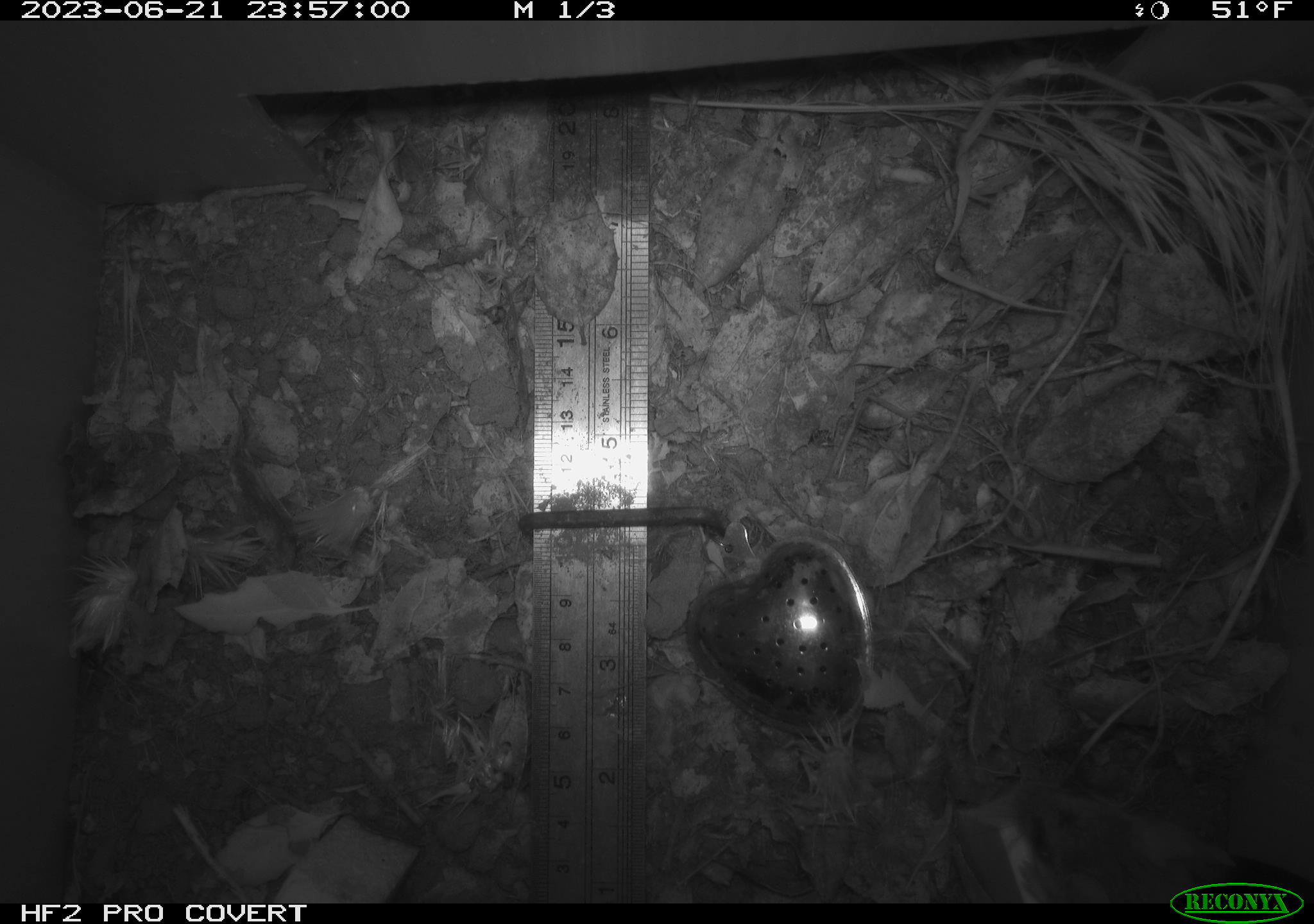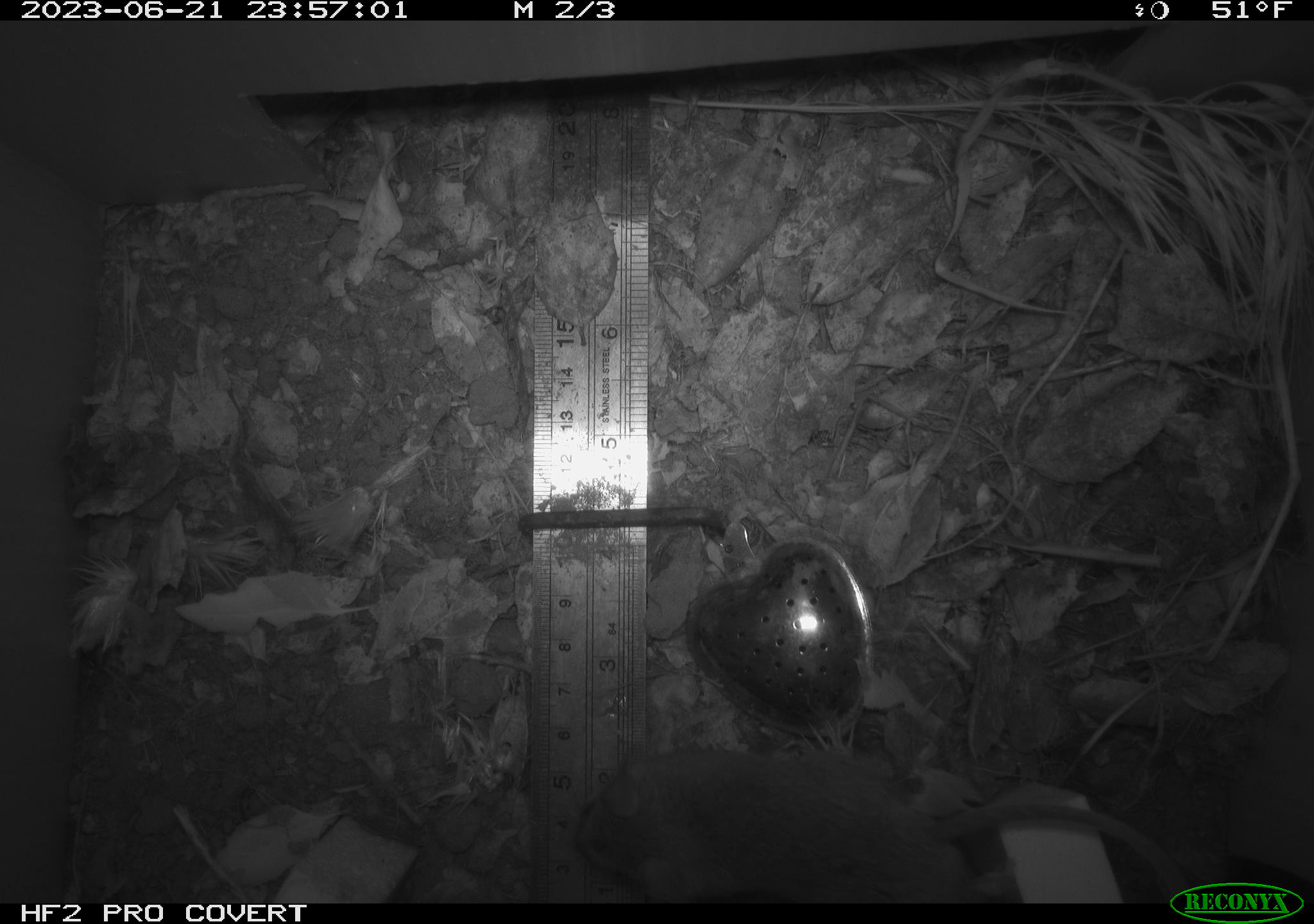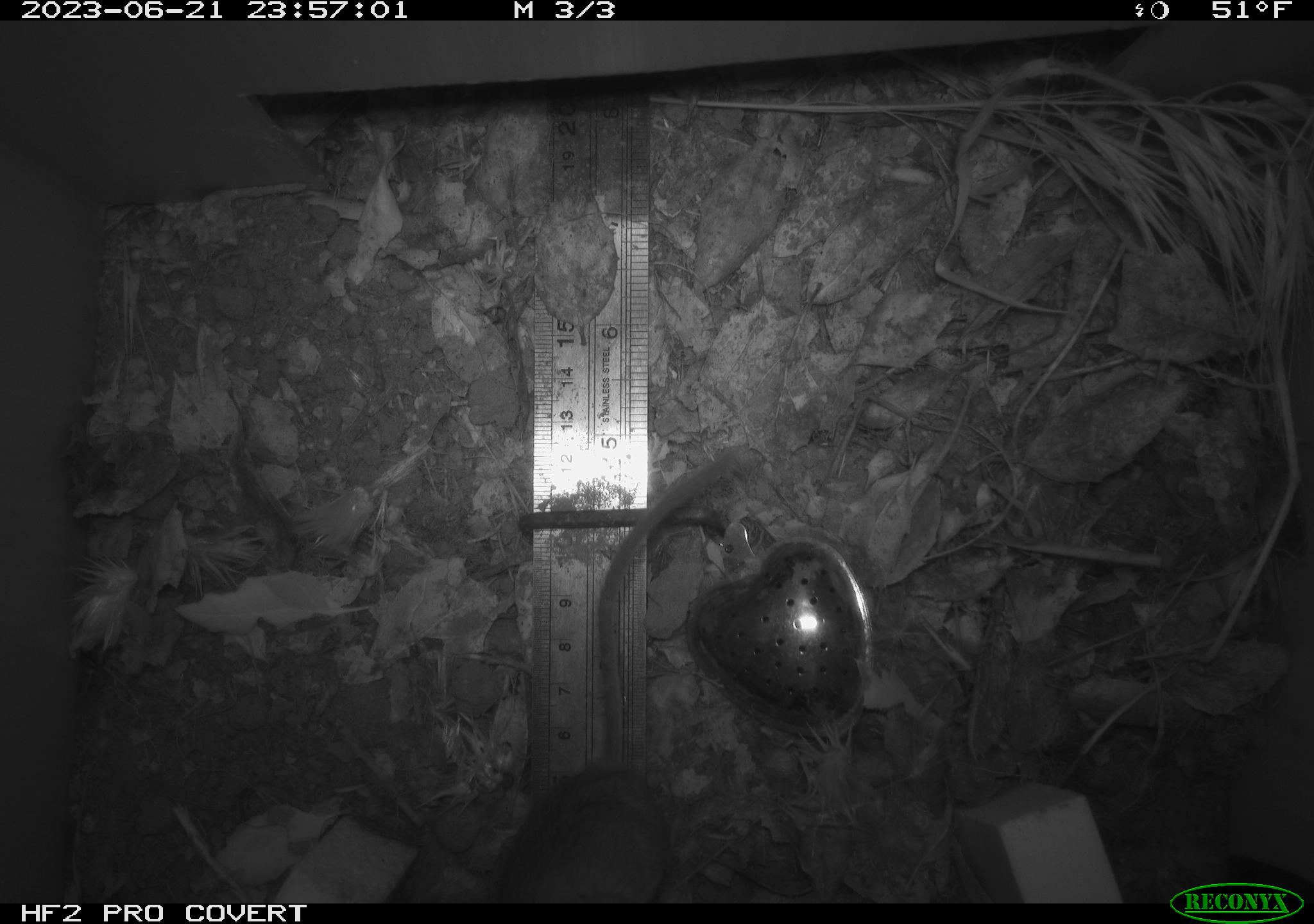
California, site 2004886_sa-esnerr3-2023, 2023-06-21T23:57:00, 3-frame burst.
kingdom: Animalia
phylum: Chordata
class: Mammalia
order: Rodentia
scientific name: Rodentia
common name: mouse species